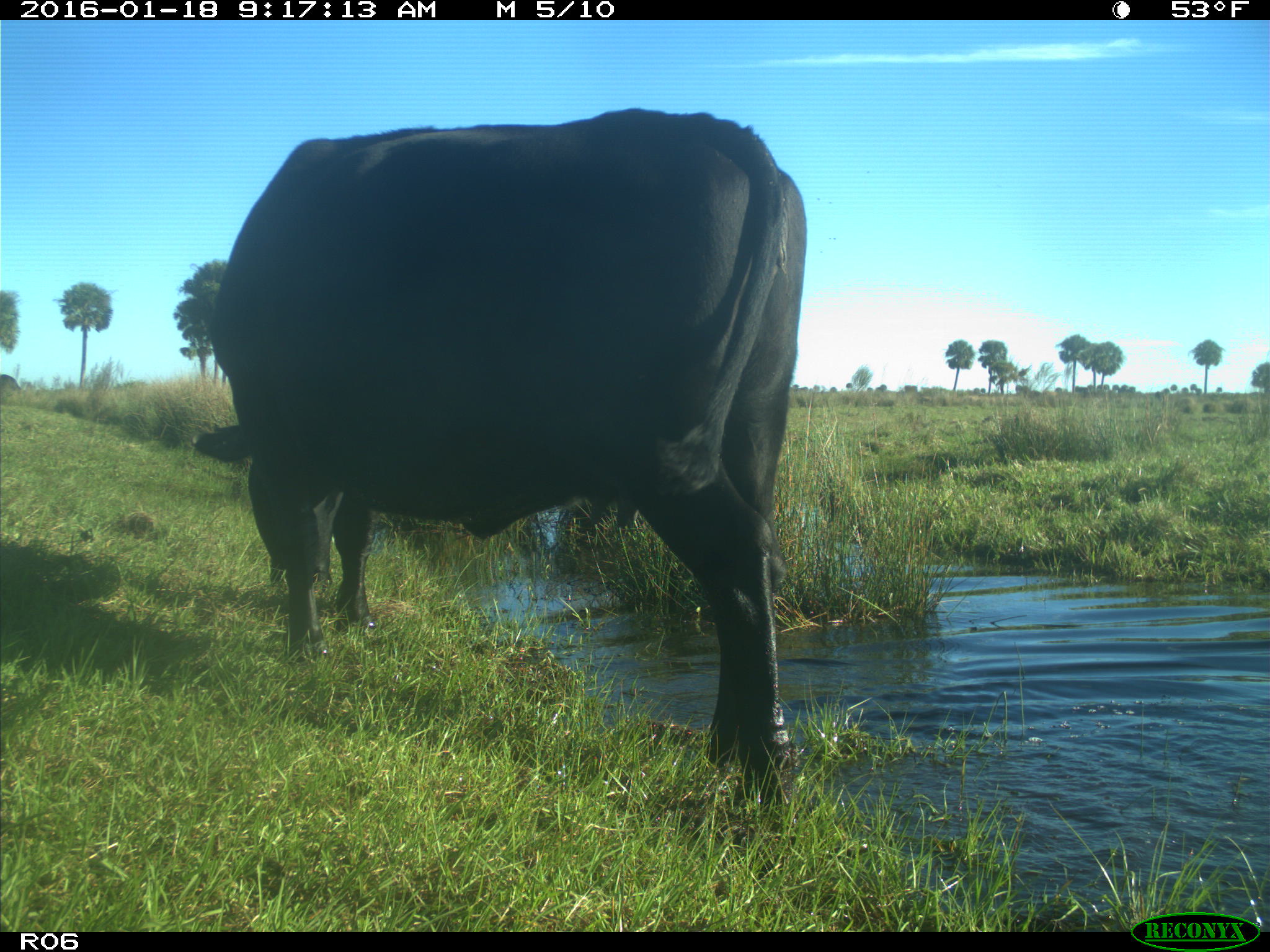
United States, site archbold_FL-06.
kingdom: Animalia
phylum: Chordata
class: Mammalia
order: Artiodactyla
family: Bovidae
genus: Bos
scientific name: Bos taurus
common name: domestic cow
Bos taurus (domestic cow).